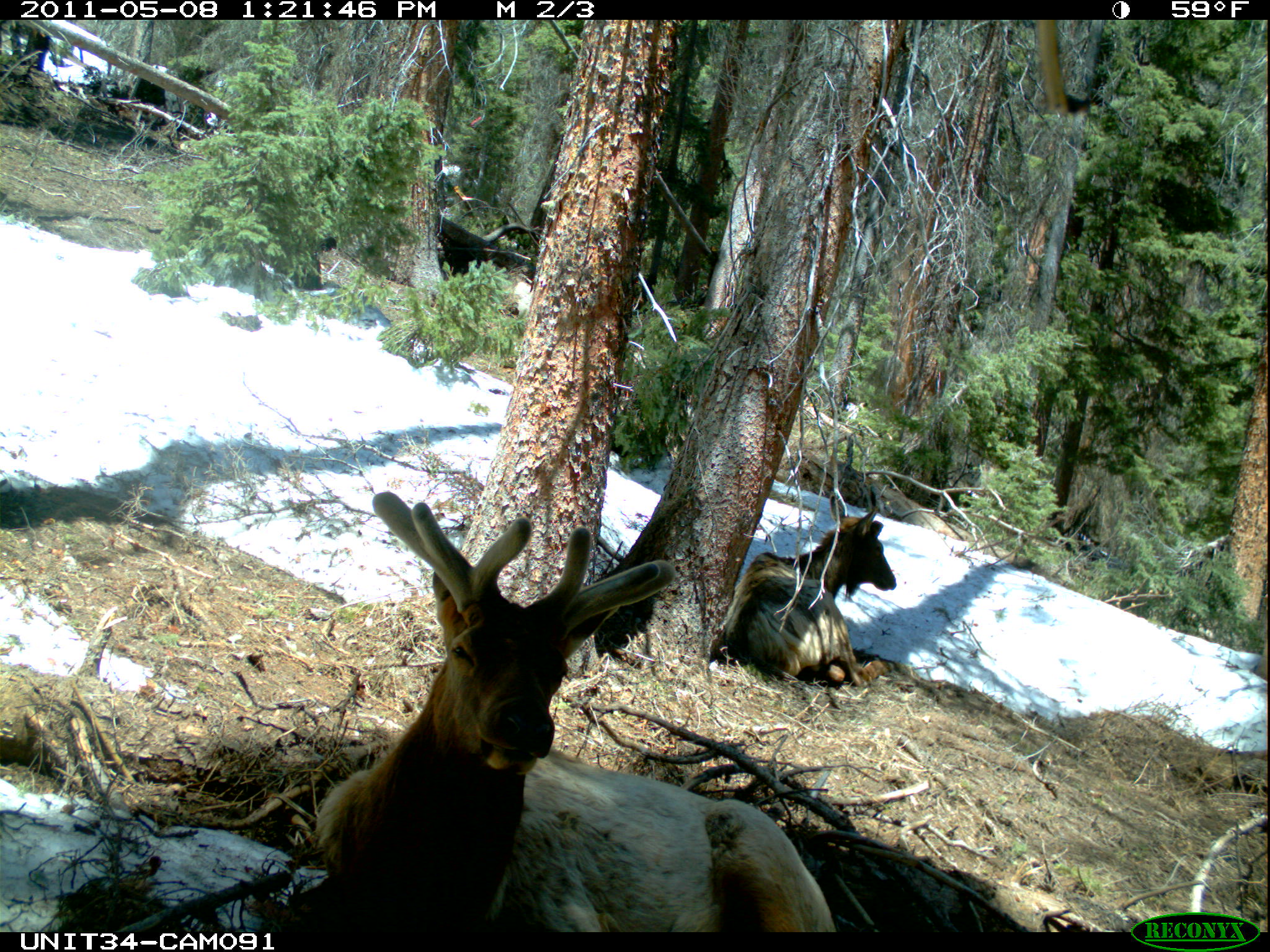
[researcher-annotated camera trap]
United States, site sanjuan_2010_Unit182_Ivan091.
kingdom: Animalia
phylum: Chordata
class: Mammalia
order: Artiodactyla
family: Cervidae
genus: Cervus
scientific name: Cervus elaphus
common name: red deer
Cervus elaphus (red deer).